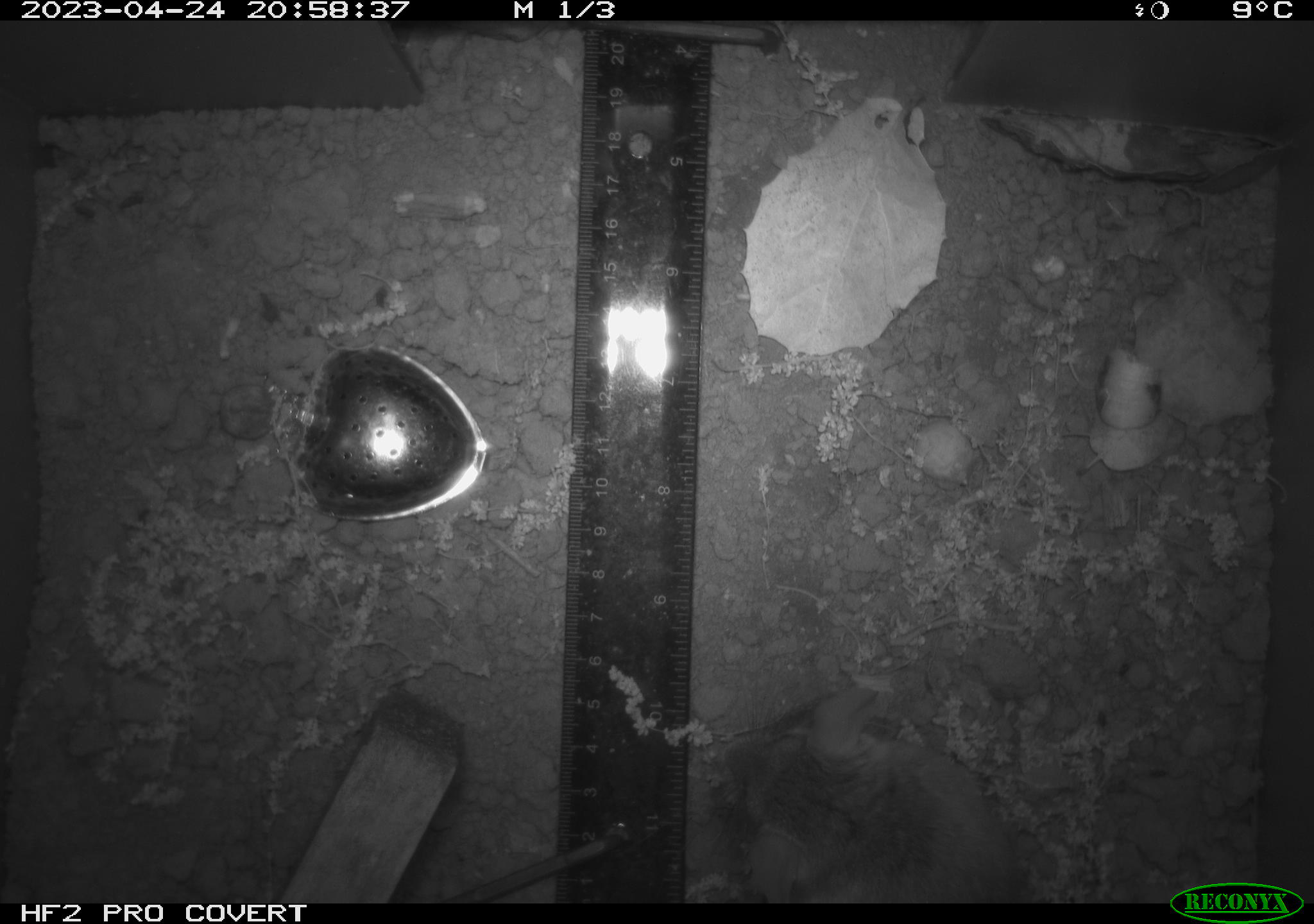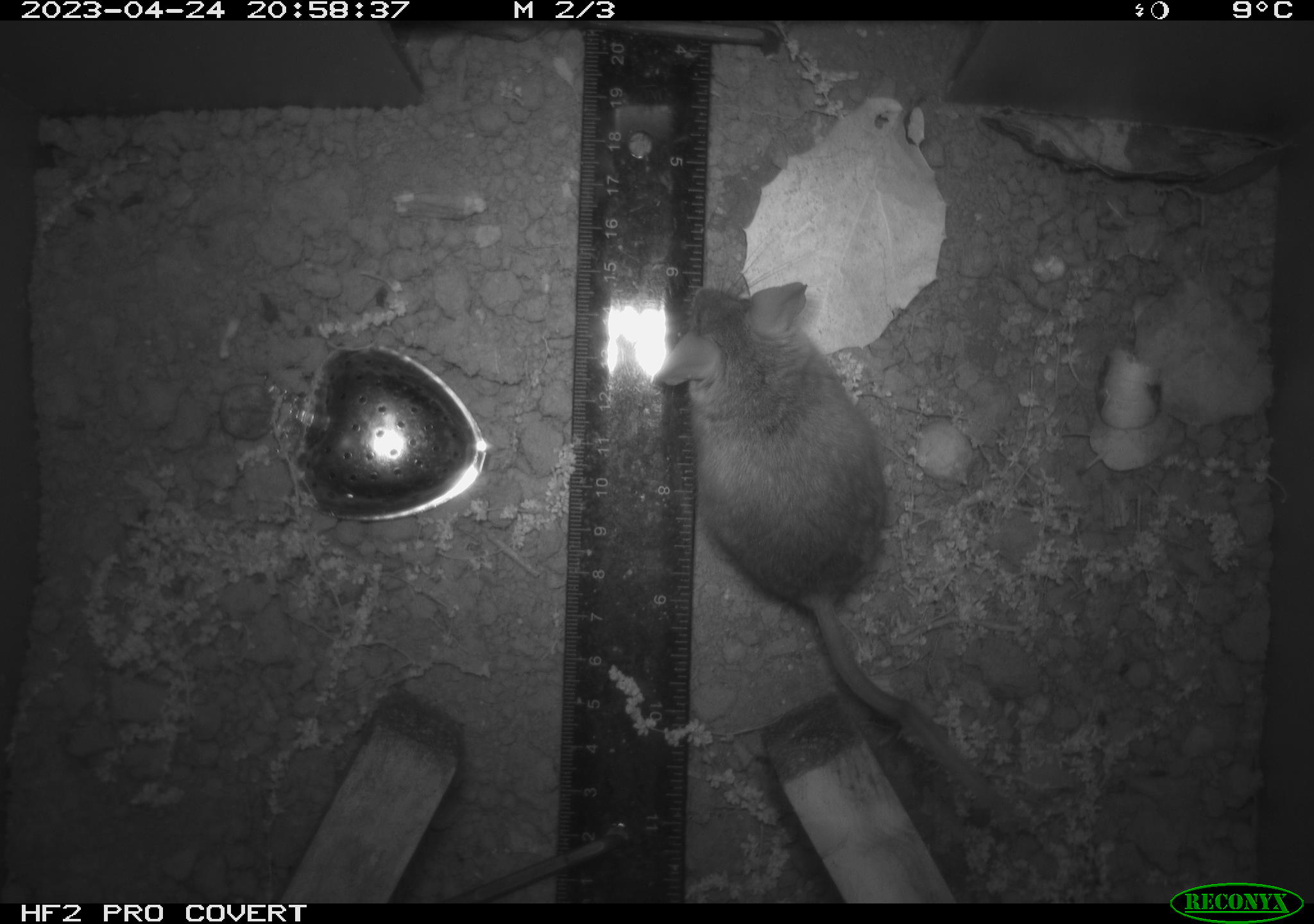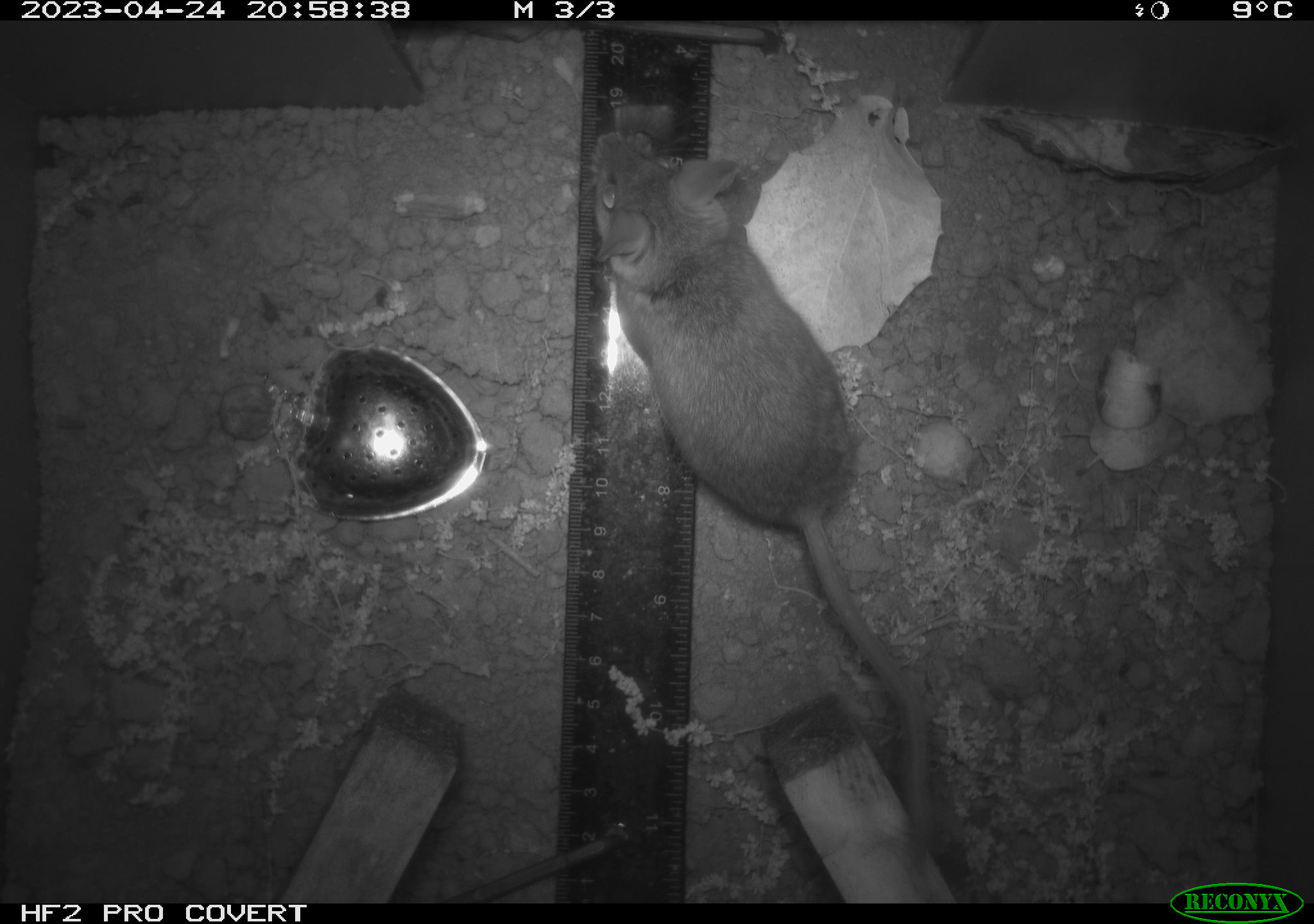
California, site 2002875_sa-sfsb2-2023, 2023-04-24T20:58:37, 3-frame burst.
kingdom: Animalia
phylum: Chordata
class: Mammalia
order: Rodentia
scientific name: Rodentia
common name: mouse species